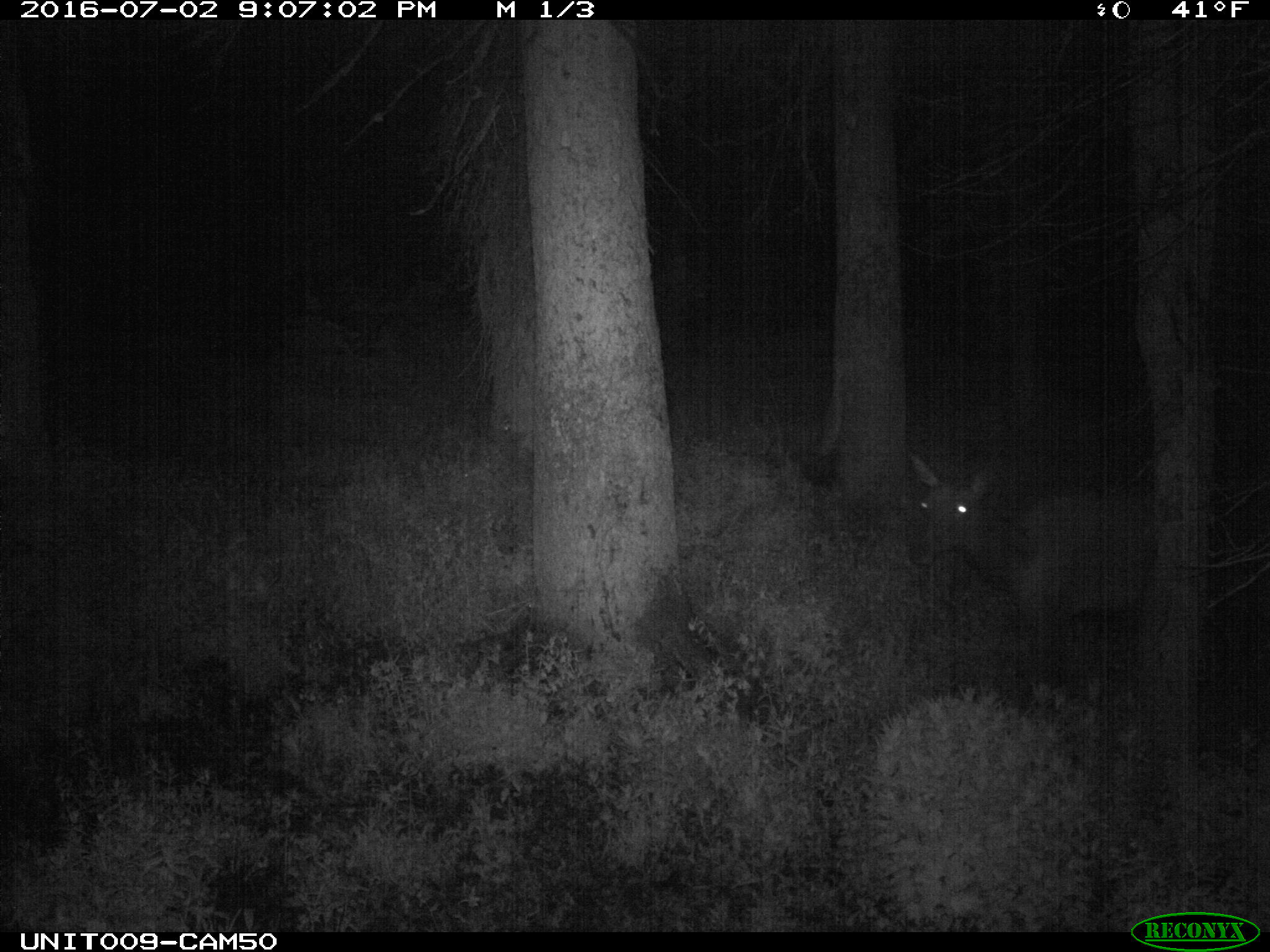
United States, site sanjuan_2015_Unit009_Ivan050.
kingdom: Animalia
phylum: Chordata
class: Mammalia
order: Artiodactyla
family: Cervidae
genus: Cervus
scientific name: Cervus elaphus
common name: red deer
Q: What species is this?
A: Cervus elaphus (red deer).